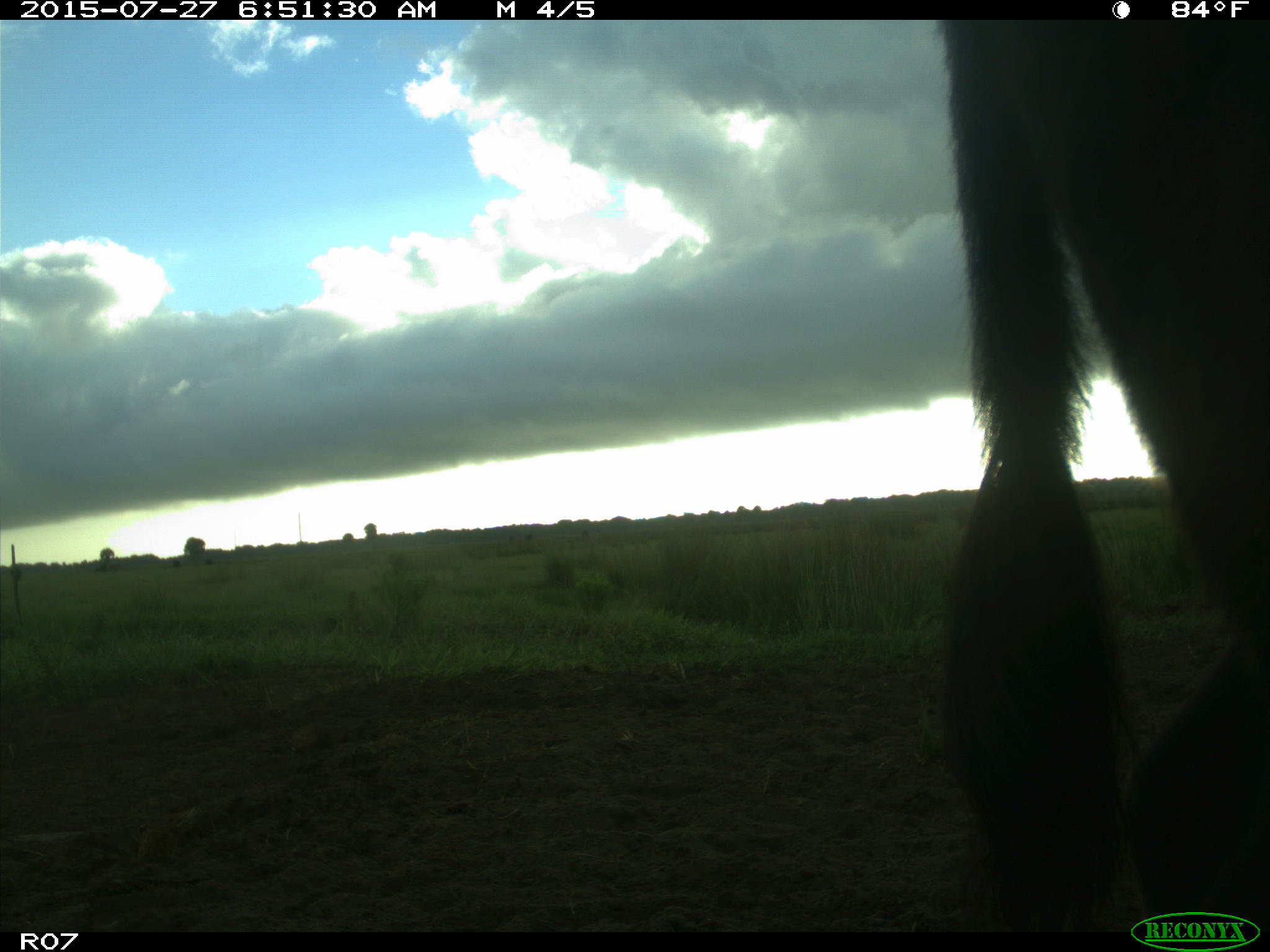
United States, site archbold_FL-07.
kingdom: Animalia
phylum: Chordata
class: Mammalia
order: Artiodactyla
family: Bovidae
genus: Bos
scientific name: Bos taurus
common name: domestic cow